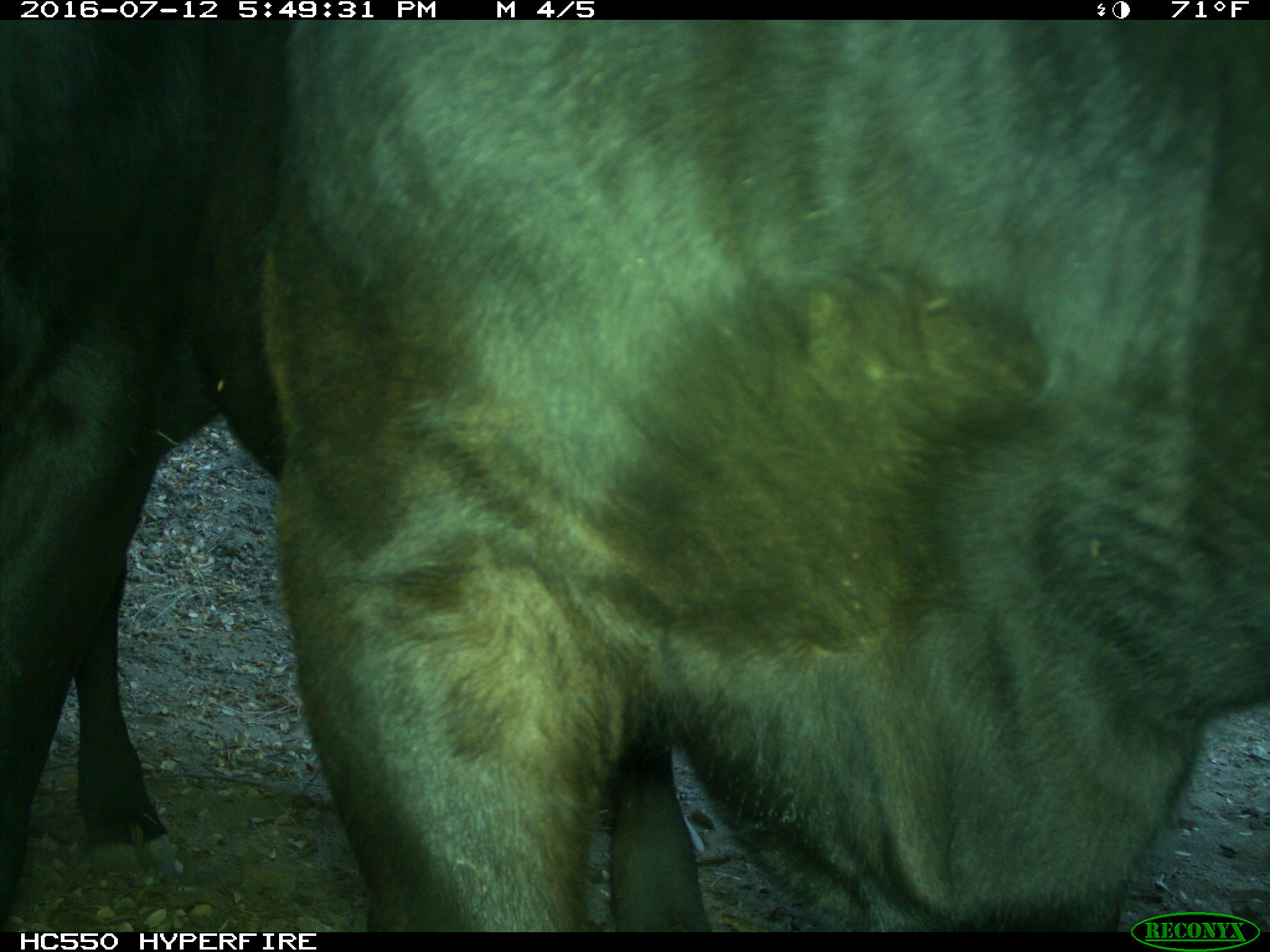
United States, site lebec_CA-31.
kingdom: Animalia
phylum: Chordata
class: Mammalia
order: Artiodactyla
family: Bovidae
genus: Bos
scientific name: Bos taurus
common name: domestic cow